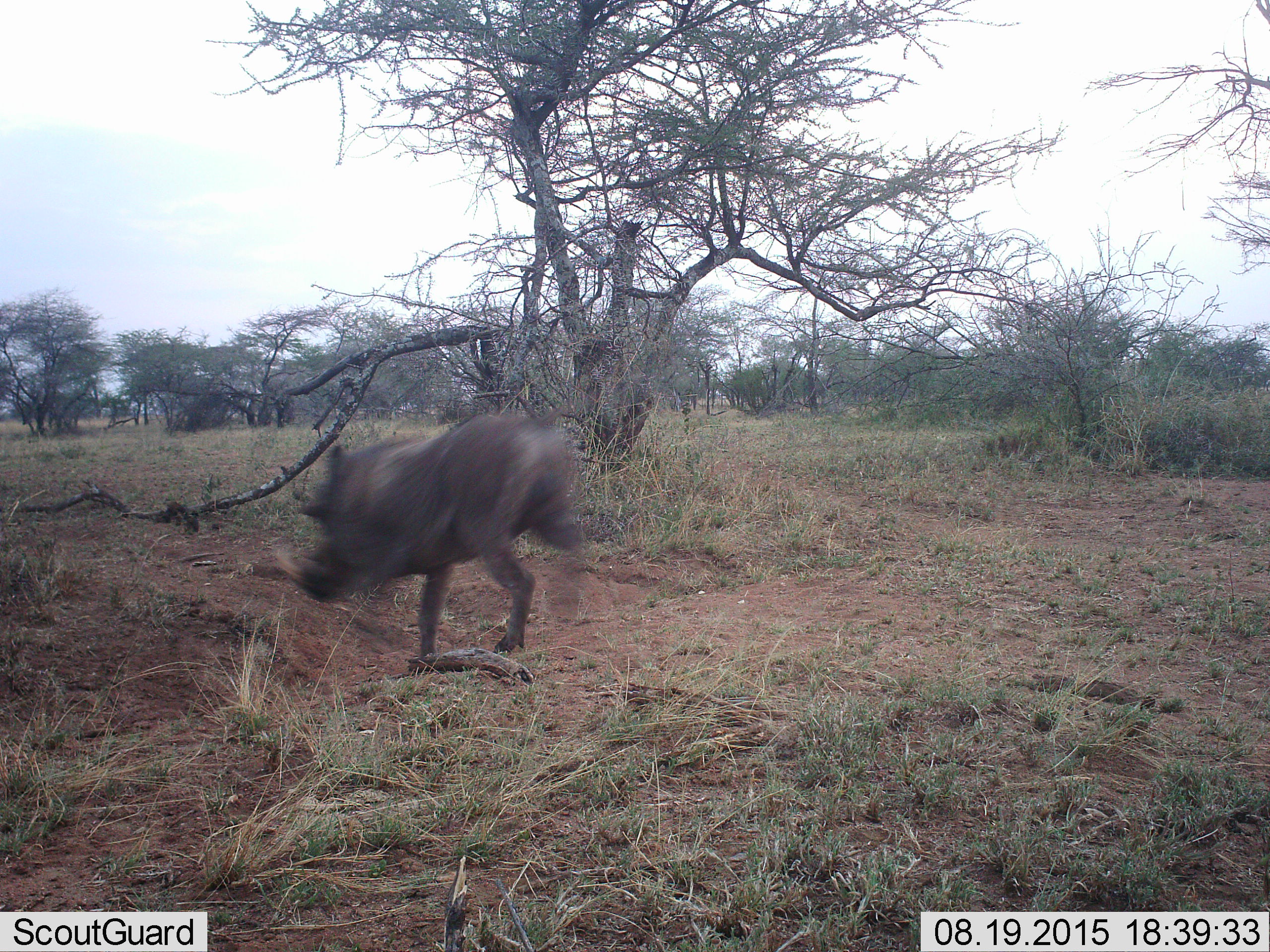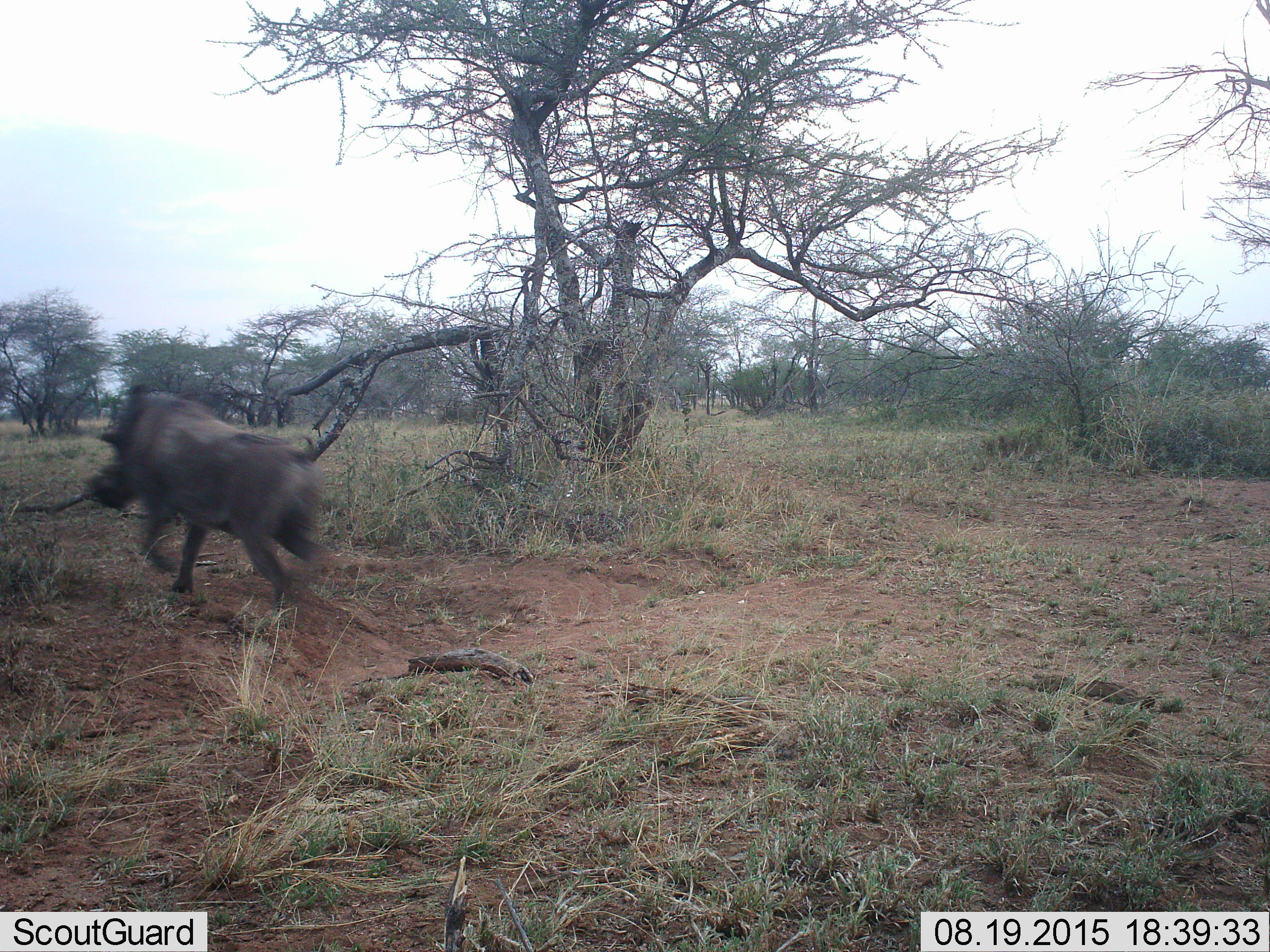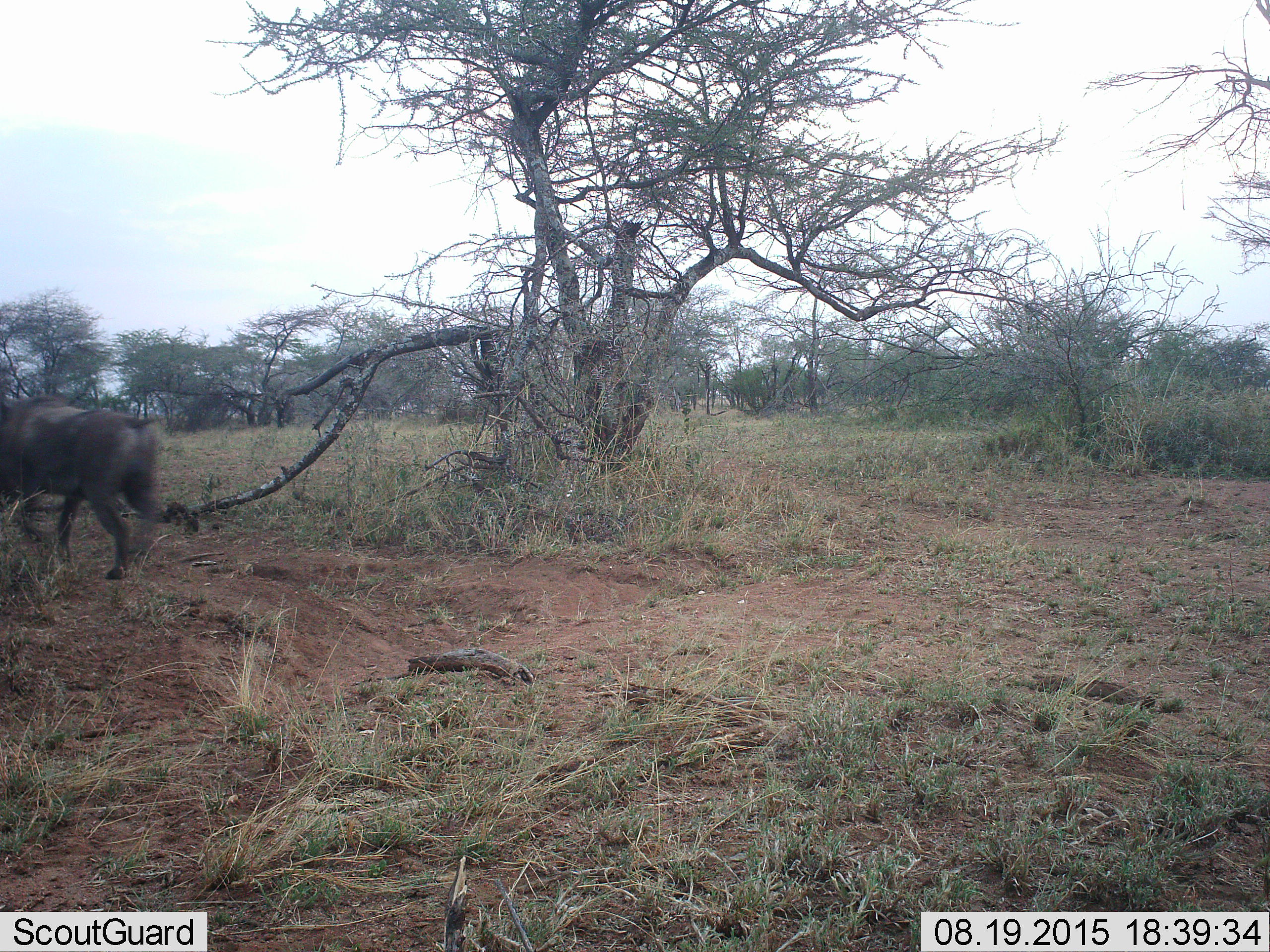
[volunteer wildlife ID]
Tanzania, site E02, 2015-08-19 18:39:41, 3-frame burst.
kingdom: Animalia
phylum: Chordata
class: Mammalia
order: Artiodactyla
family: Suidae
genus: Phacochoerus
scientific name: Phacochoerus africanus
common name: warthog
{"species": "warthog (Phacochoerus africanus)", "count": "1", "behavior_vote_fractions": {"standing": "0%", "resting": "0%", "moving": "100%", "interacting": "0%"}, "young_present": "0%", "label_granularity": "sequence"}